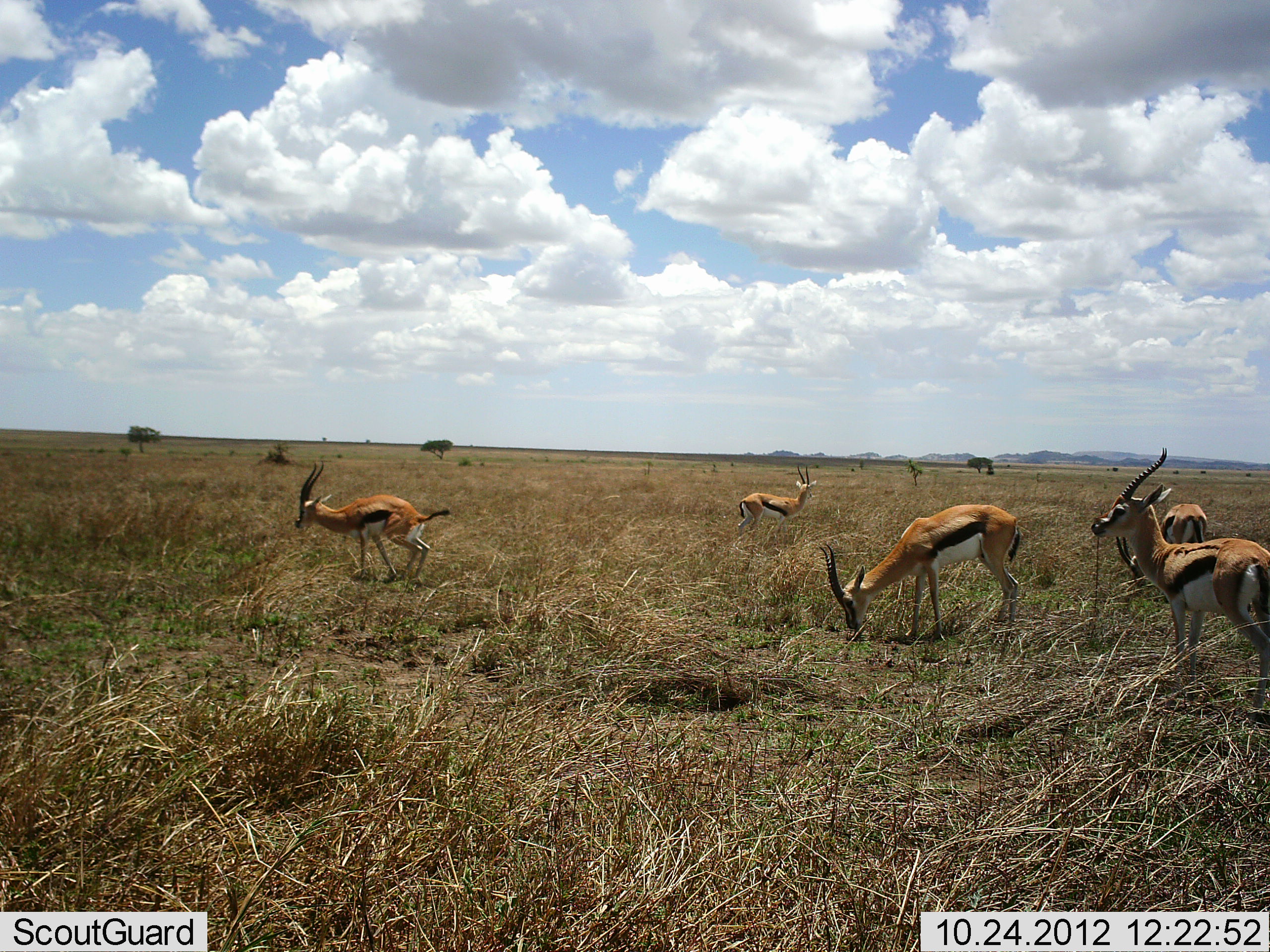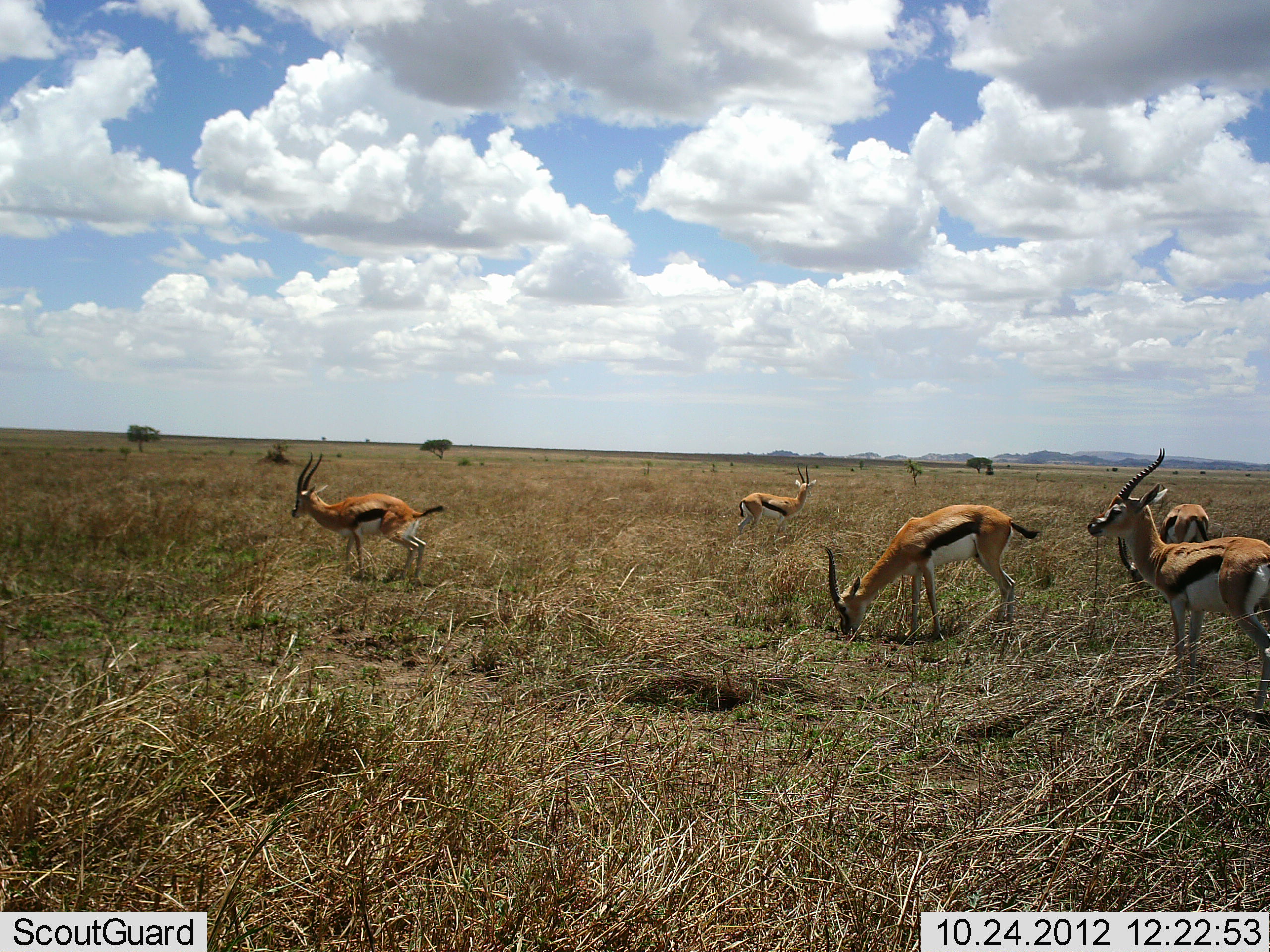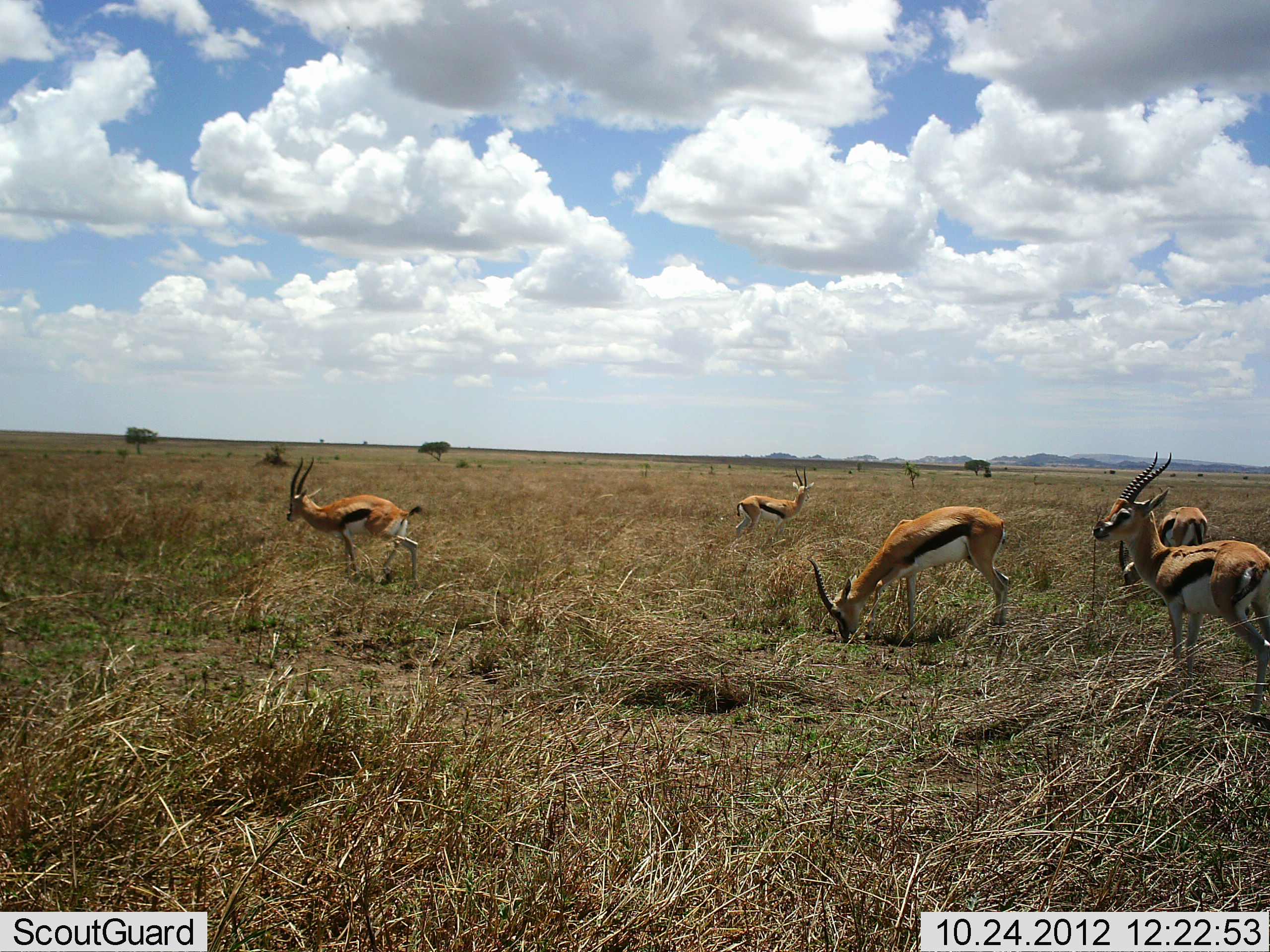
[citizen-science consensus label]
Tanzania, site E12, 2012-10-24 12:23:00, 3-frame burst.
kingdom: Animalia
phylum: Chordata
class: Mammalia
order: Artiodactyla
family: Bovidae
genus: Eudorcas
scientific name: Eudorcas thomsonii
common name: thomson's gazelle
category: gazellethomsons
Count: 5.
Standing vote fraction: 90%.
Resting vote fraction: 0%.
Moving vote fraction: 20%.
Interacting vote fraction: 0%.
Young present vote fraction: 0%.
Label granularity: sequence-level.